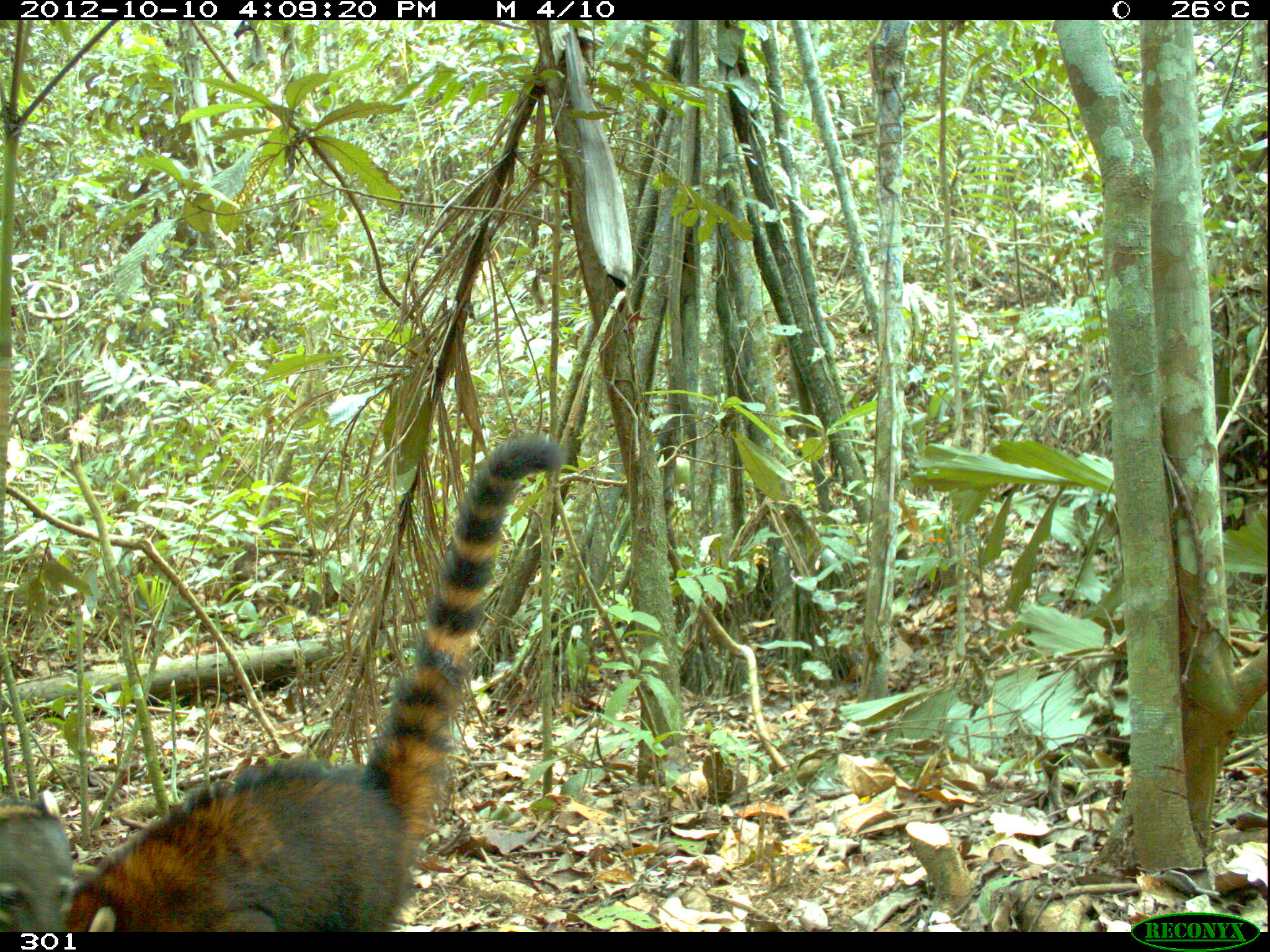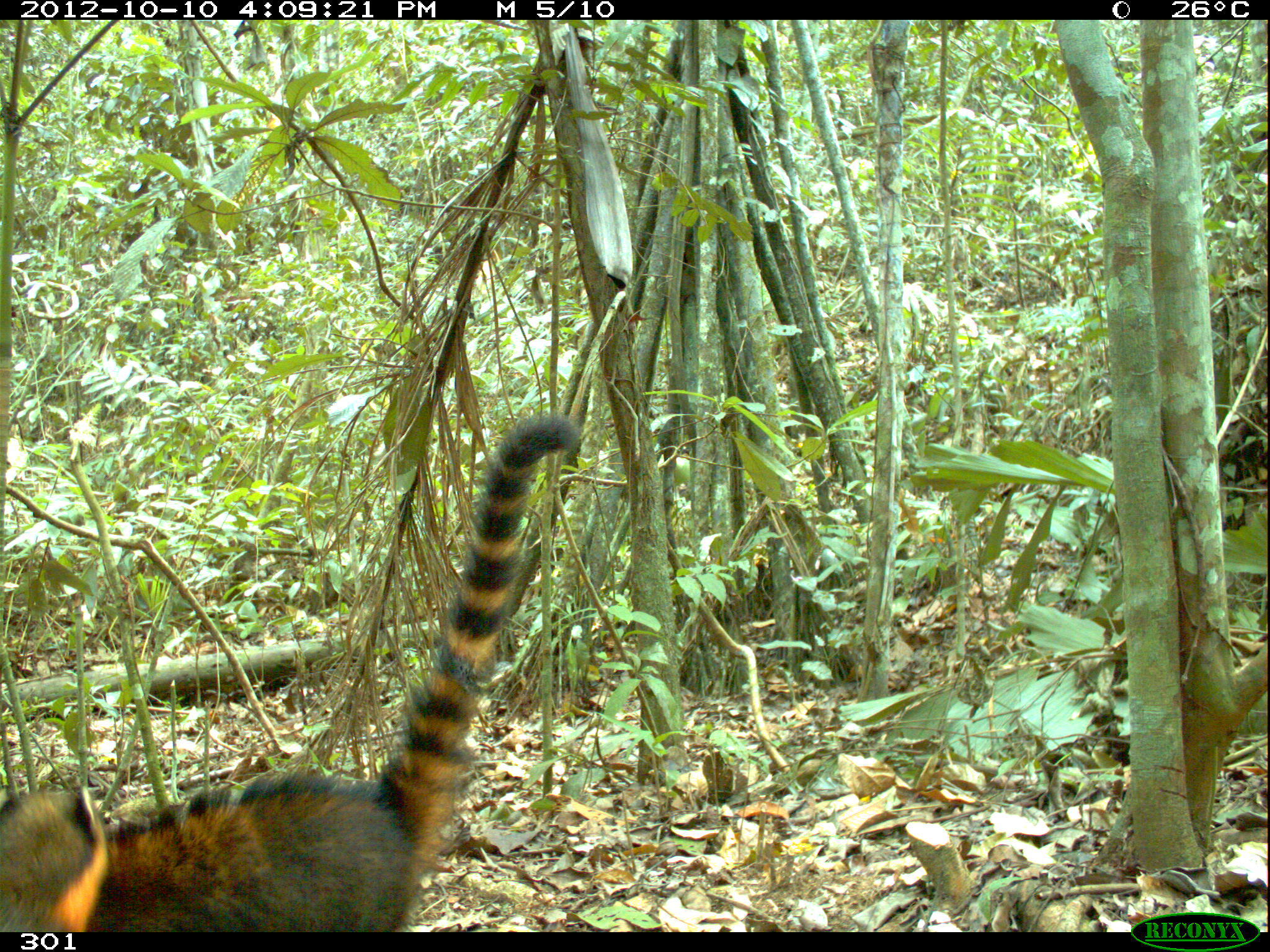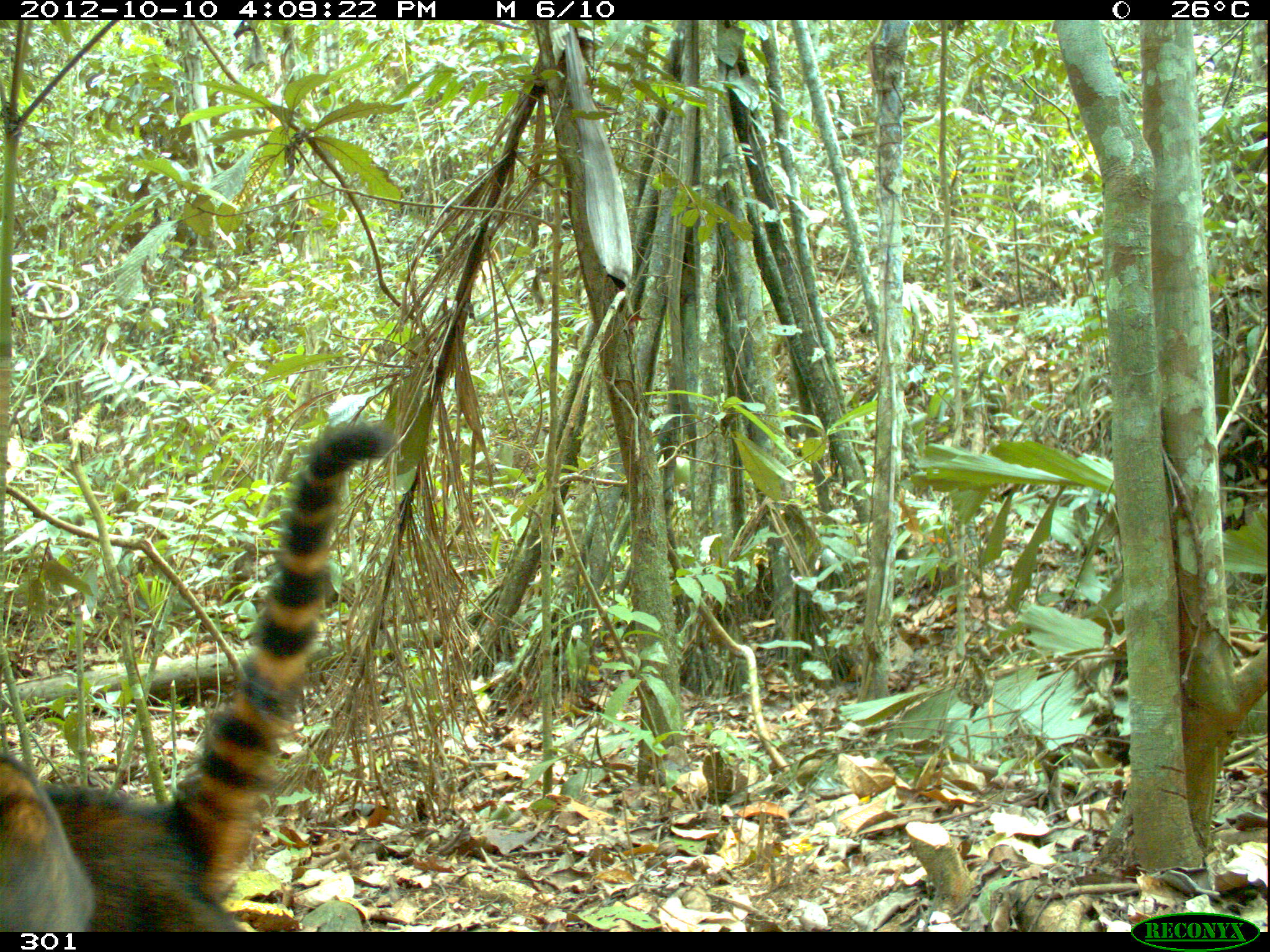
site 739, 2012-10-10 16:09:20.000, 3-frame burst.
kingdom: Animalia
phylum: Chordata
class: Mammalia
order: Carnivora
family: Procyonidae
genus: Nasua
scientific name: Nasua nasua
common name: south american coati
Nasua nasua (south american coati).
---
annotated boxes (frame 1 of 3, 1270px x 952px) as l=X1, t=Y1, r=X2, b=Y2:
nasua nasua: l=67, t=437, r=563, b=930; l=0, t=793, r=74, b=930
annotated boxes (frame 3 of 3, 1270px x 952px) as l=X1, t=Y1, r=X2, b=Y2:
nasua nasua: l=40, t=415, r=399, b=933; l=0, t=745, r=97, b=930